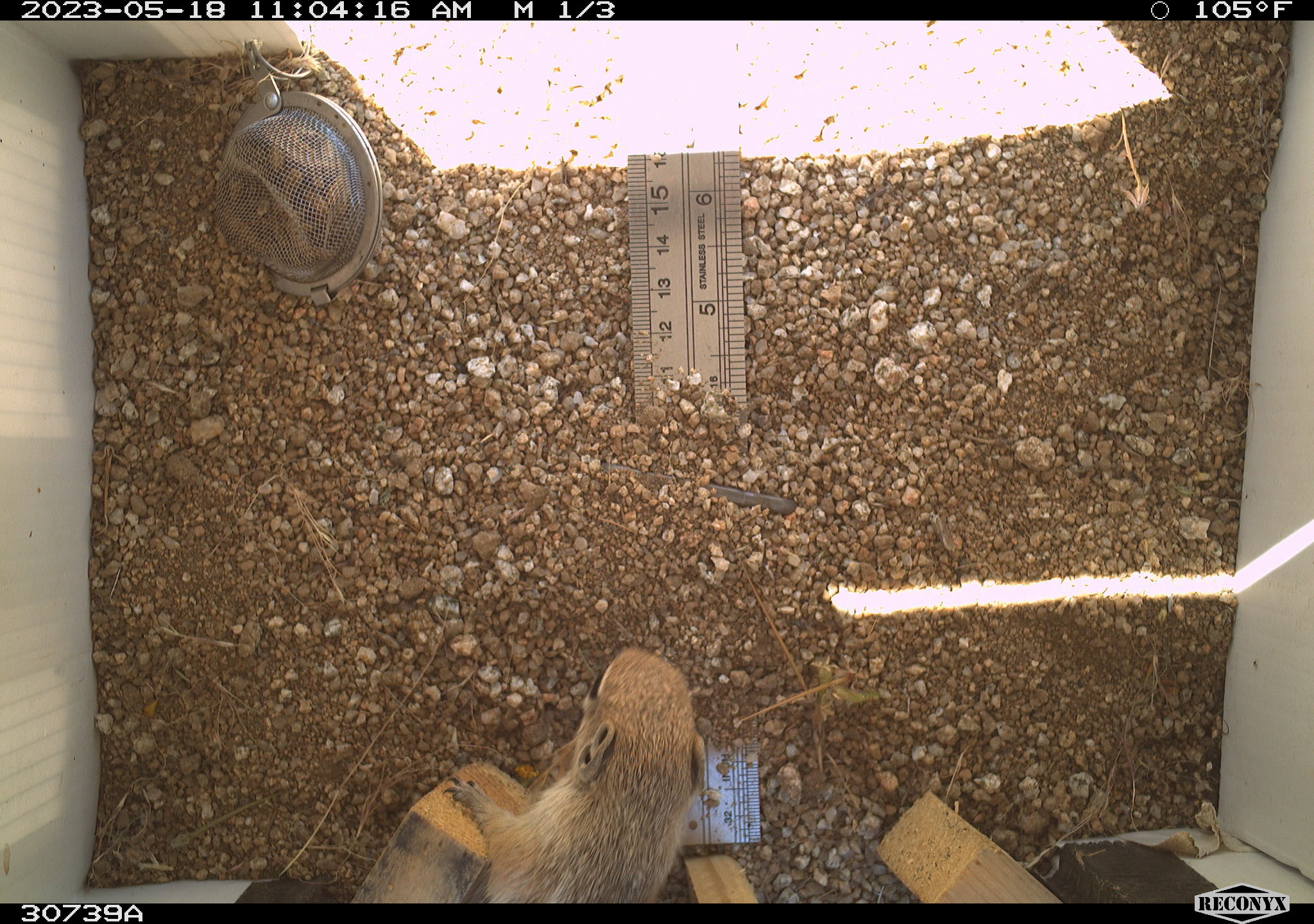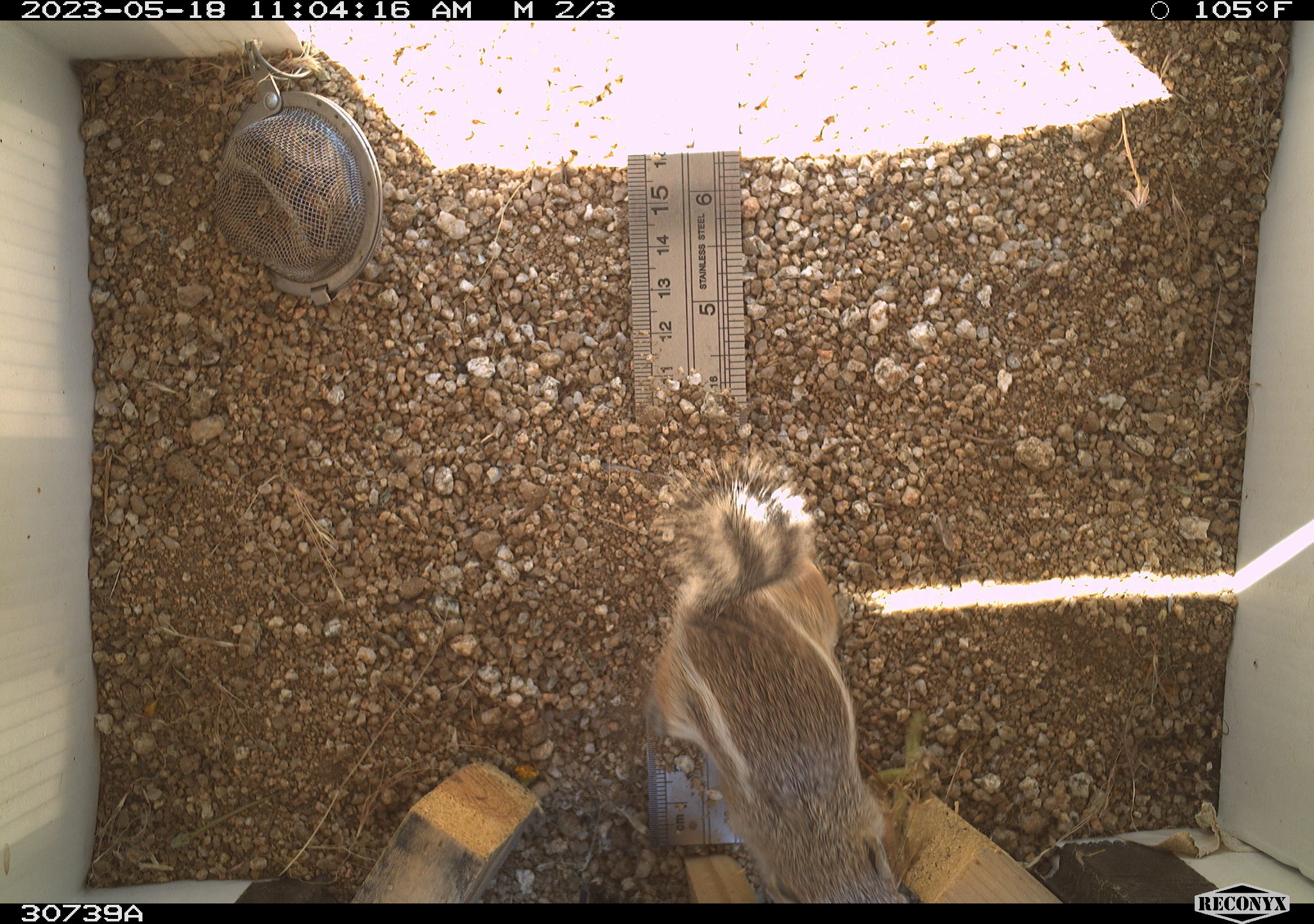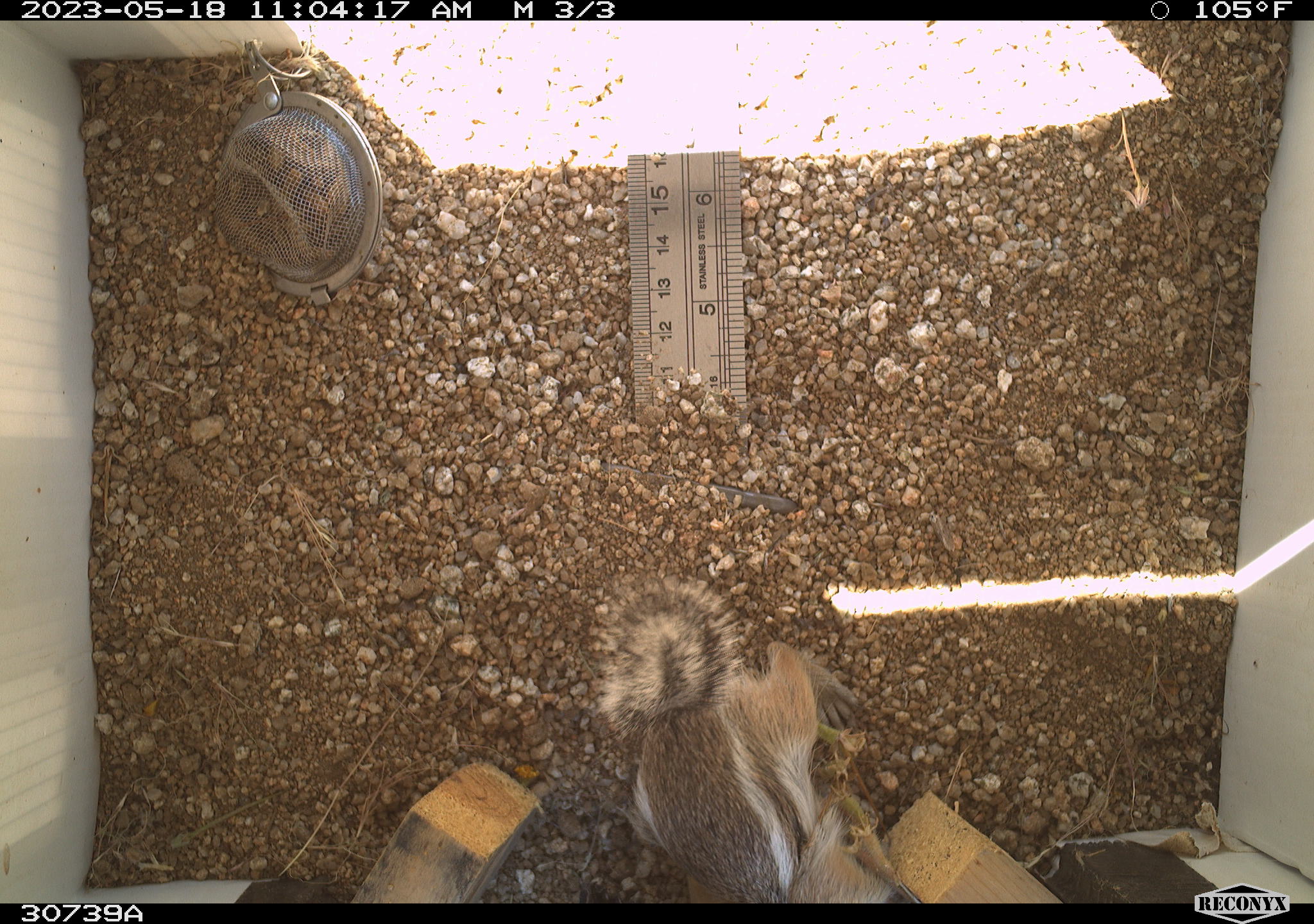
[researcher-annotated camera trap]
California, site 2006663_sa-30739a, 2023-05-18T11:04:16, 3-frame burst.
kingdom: Animalia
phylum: Chordata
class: Mammalia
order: Rodentia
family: Sciuridae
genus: Ammospermophilus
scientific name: Ammospermophilus leucurus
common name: white-tailed antelope squirrel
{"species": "white-tailed antelope squirrel (Ammospermophilus leucurus)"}